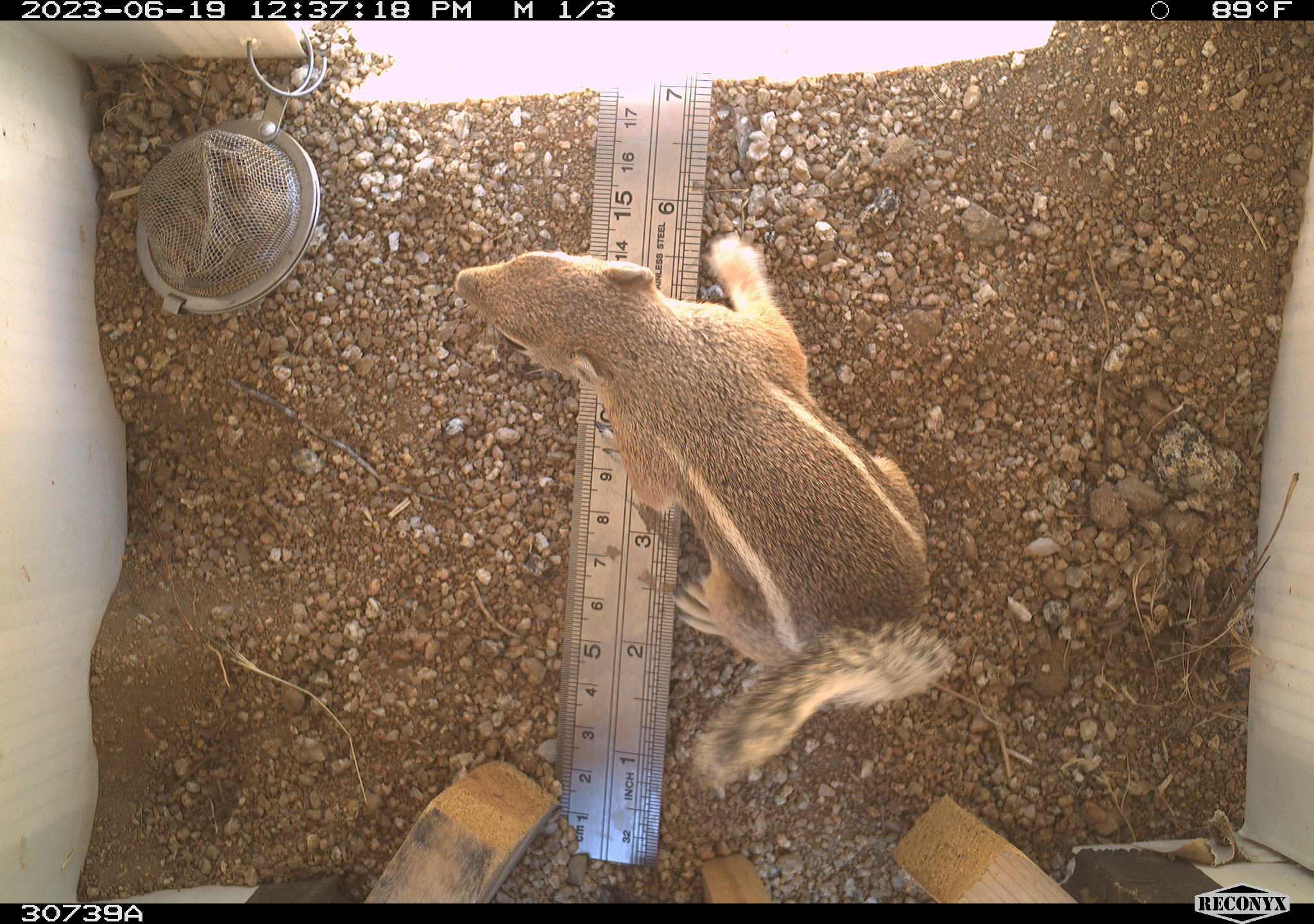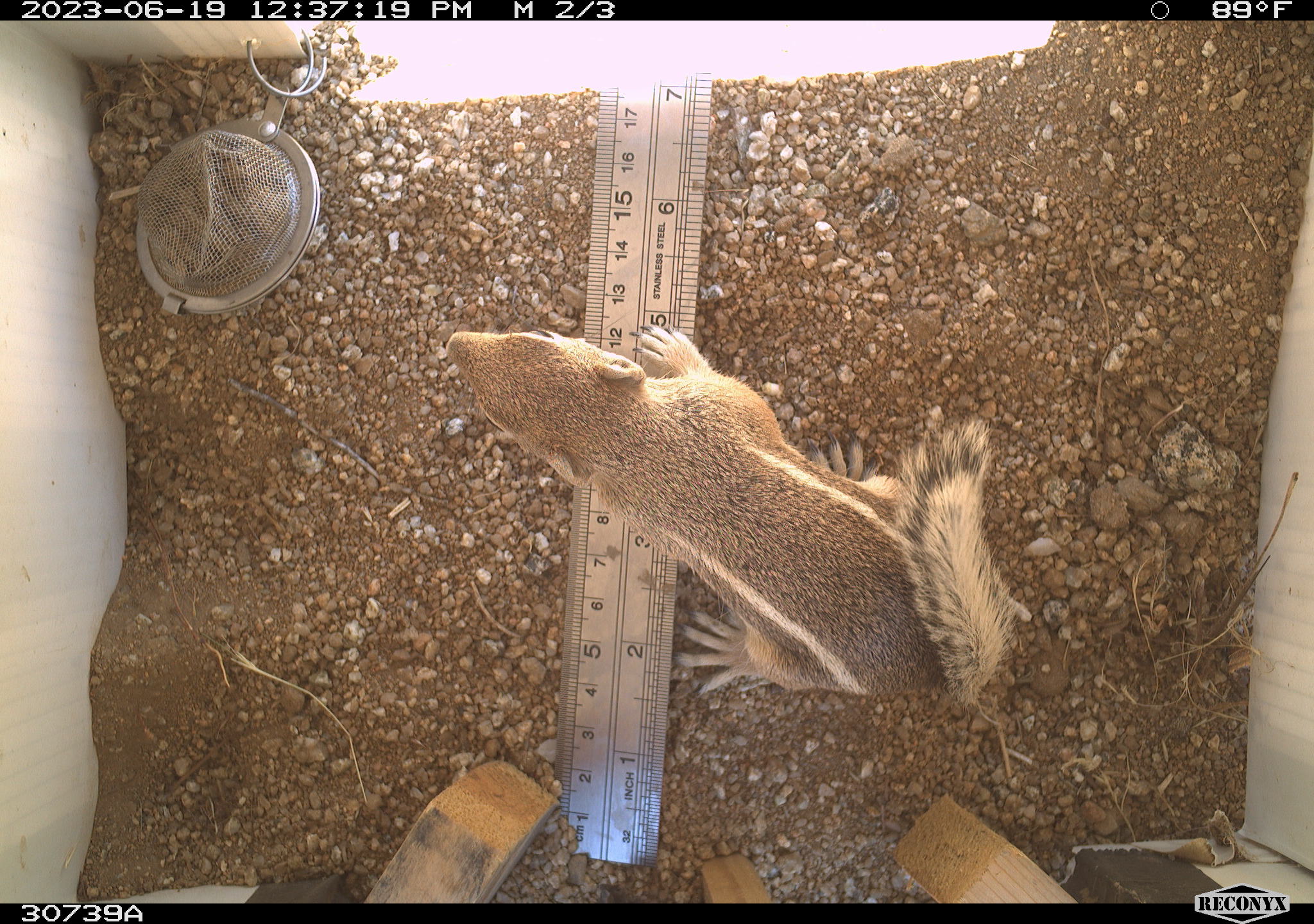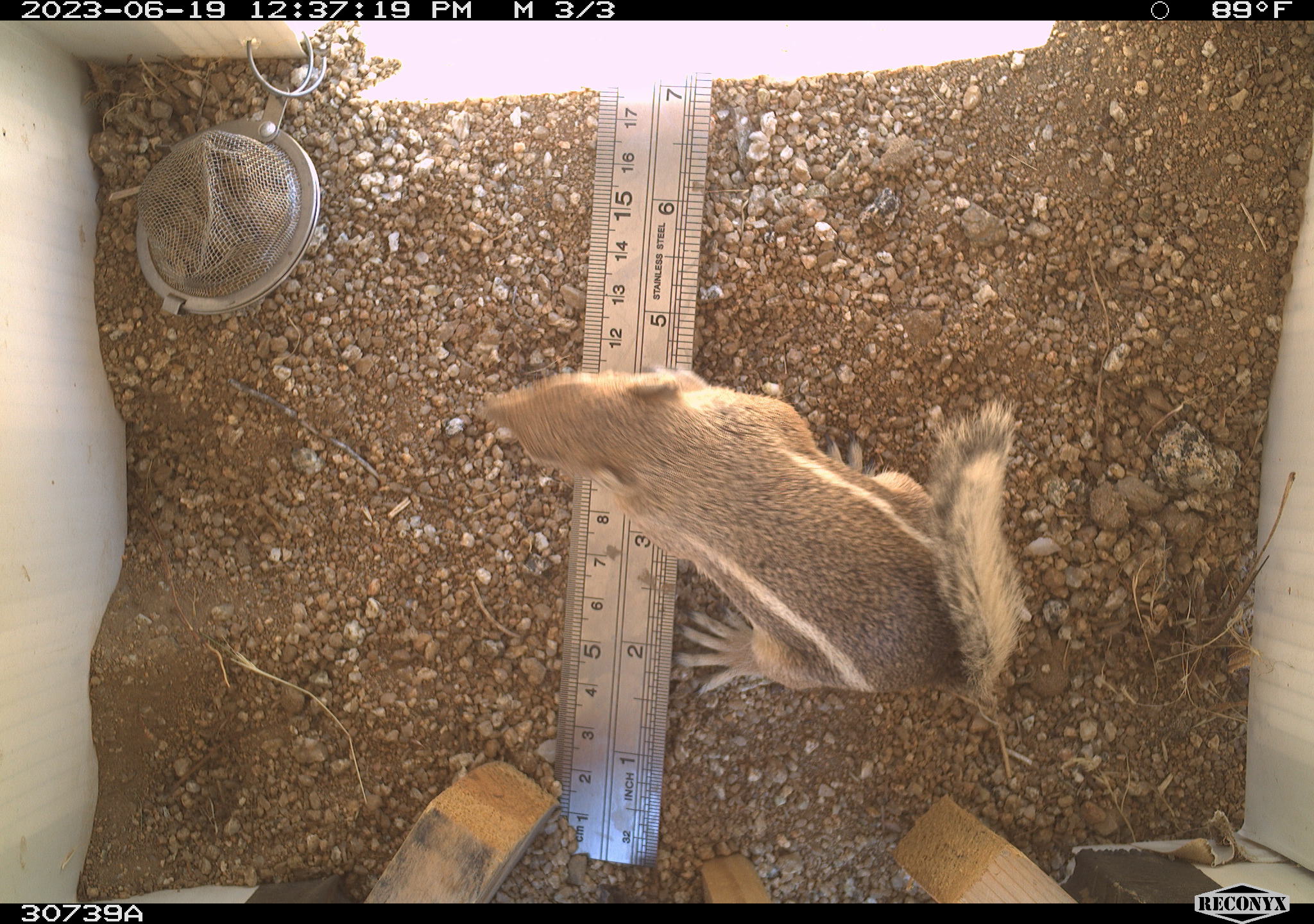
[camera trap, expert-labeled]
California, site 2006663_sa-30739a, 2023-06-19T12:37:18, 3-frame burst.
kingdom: Animalia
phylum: Chordata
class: Mammalia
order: Rodentia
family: Sciuridae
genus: Ammospermophilus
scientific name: Ammospermophilus leucurus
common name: white-tailed antelope squirrel